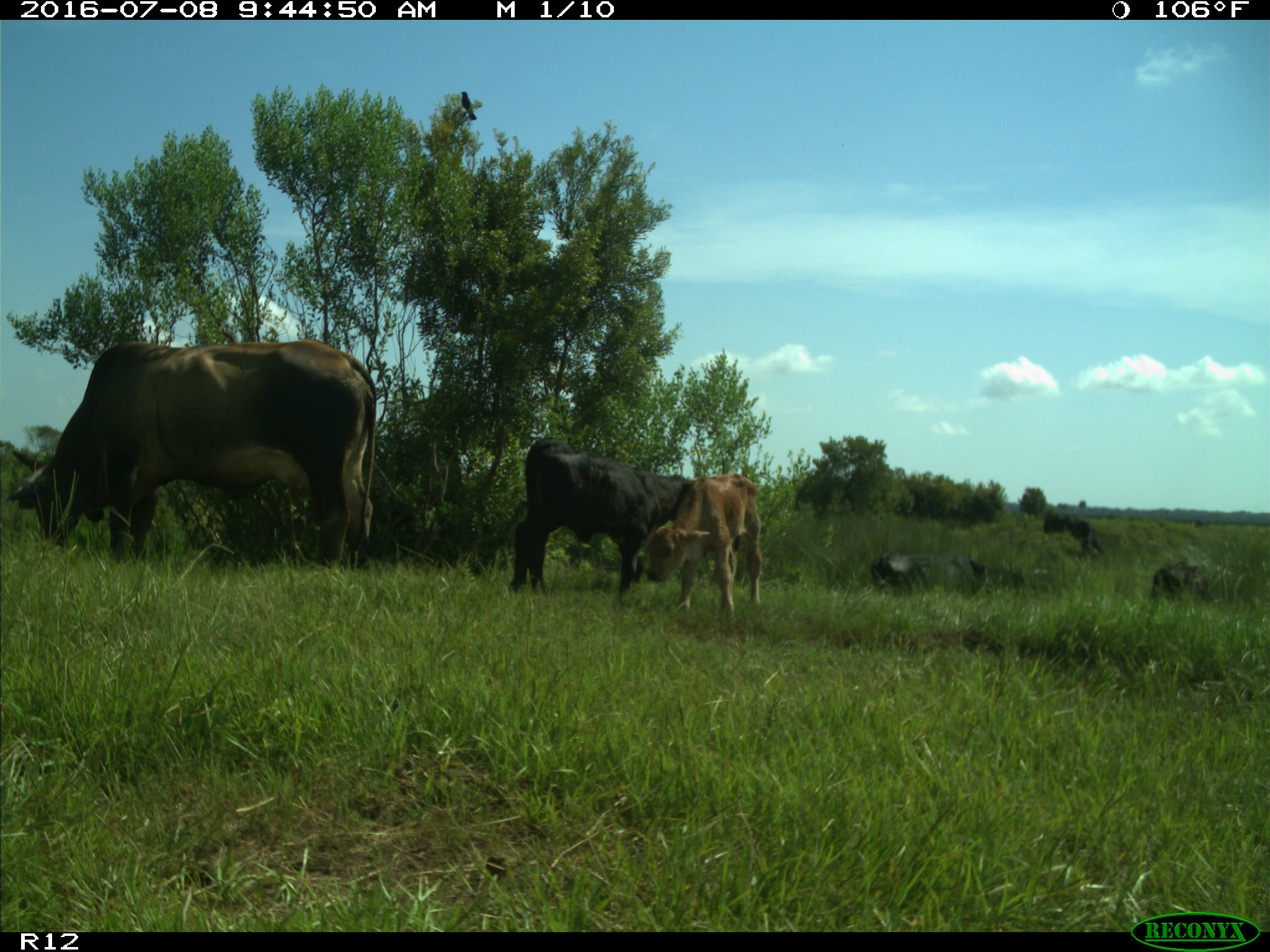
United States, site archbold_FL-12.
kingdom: Animalia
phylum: Chordata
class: Mammalia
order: Artiodactyla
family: Bovidae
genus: Bos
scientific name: Bos taurus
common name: domestic cow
Bos taurus (domestic cow).